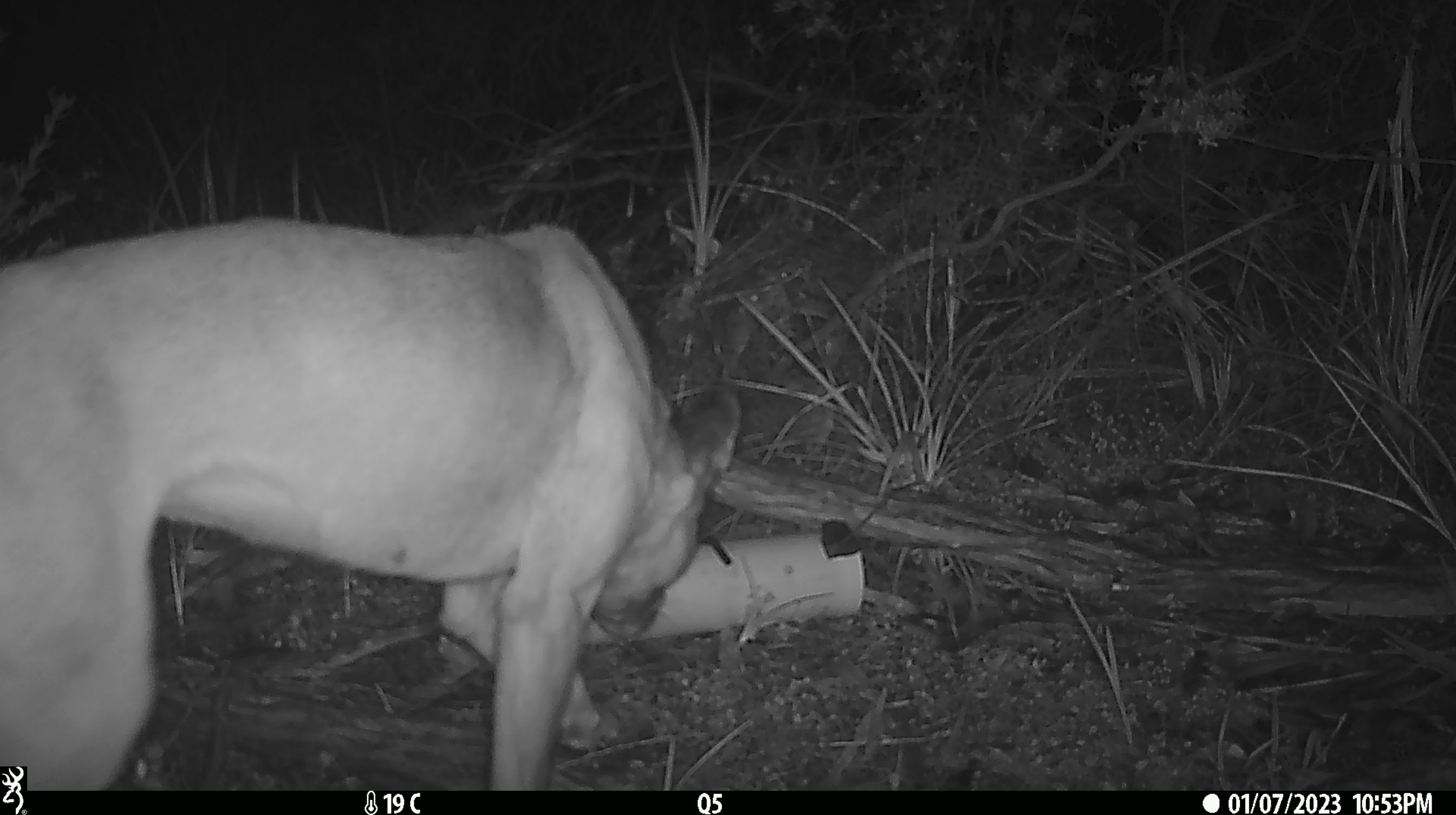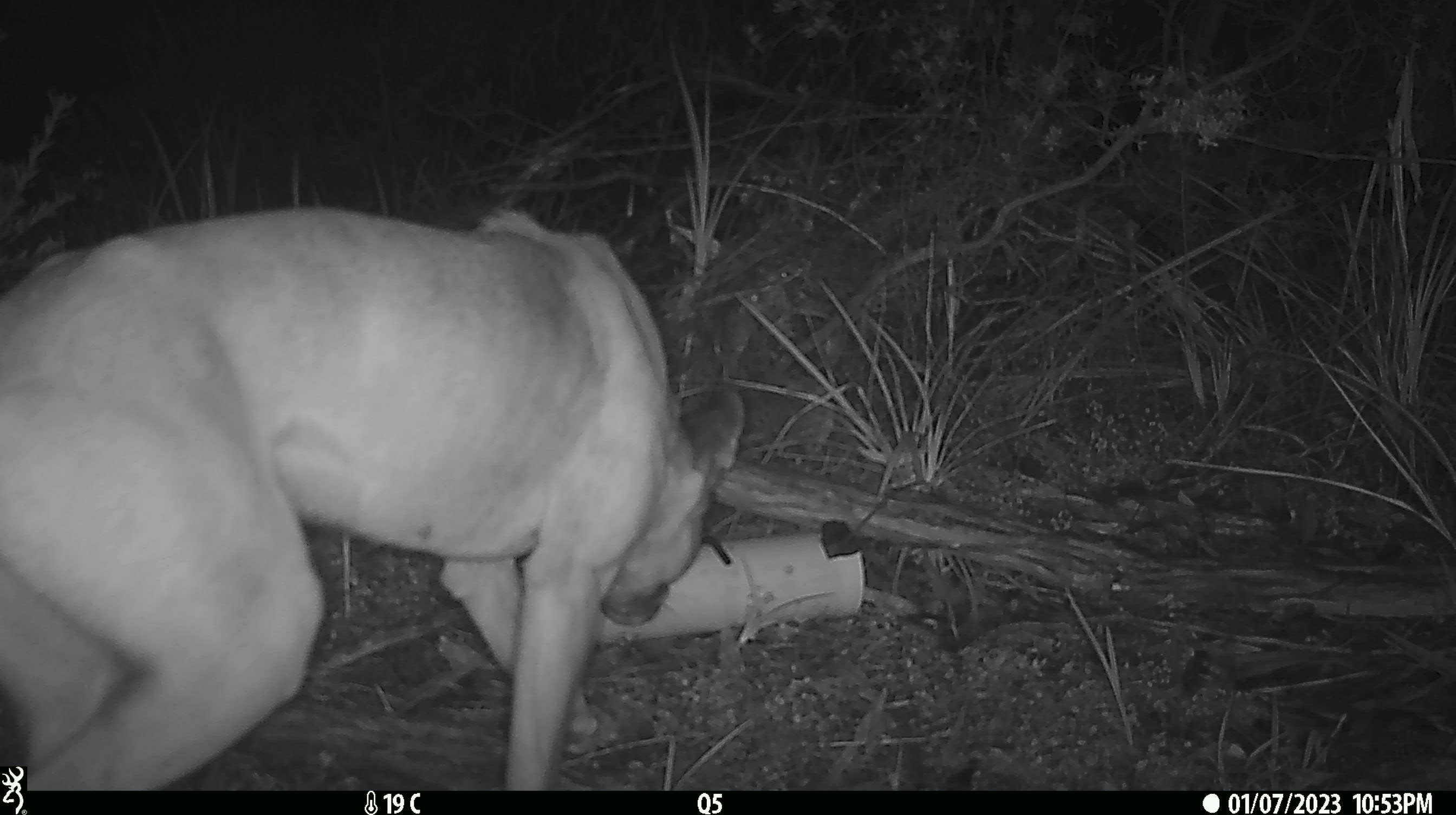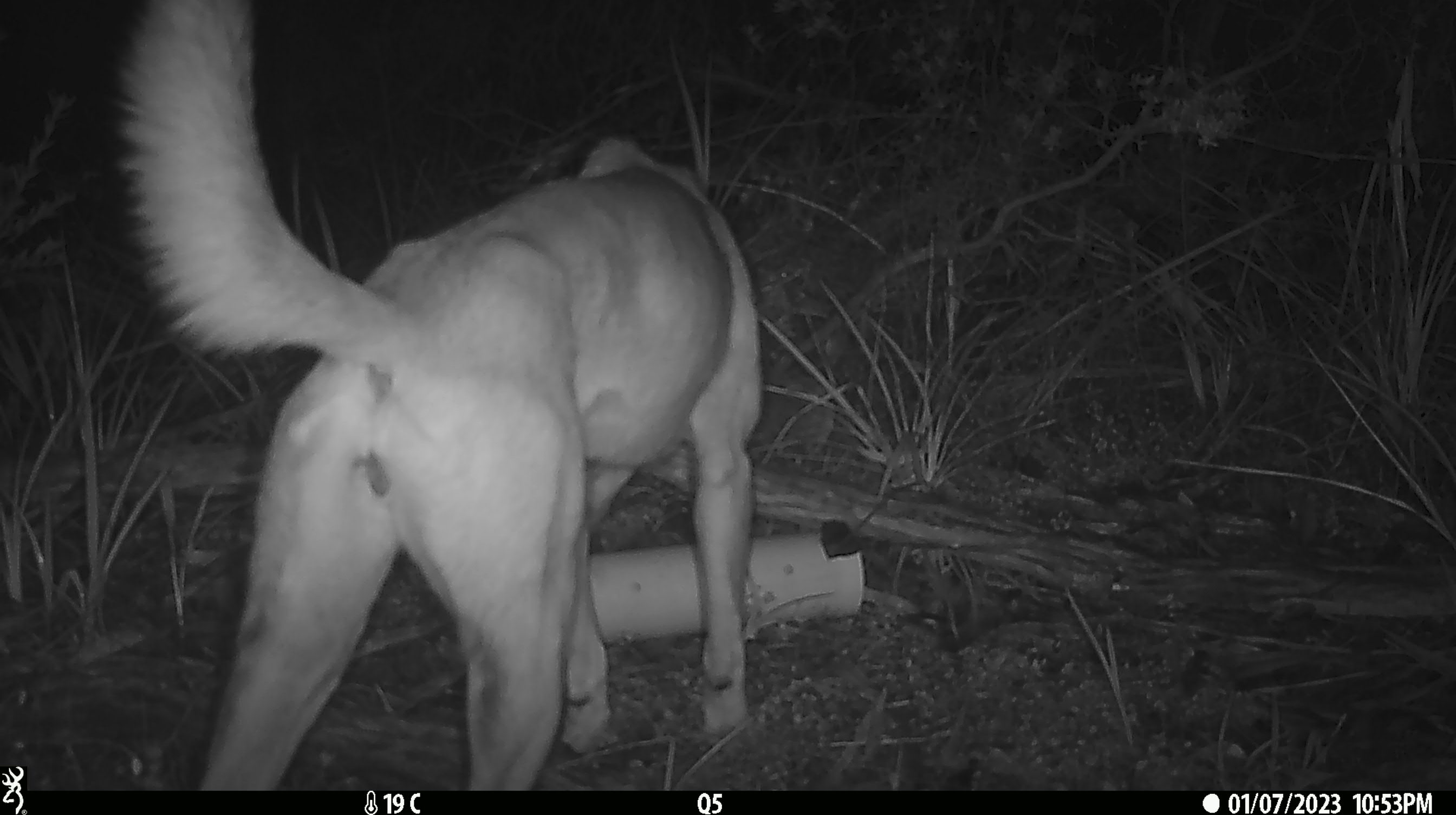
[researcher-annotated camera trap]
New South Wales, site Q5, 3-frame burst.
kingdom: Animalia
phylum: Chordata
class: Mammalia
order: Carnivora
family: Canidae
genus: Canis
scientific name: Canis familiaris dingo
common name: dingo